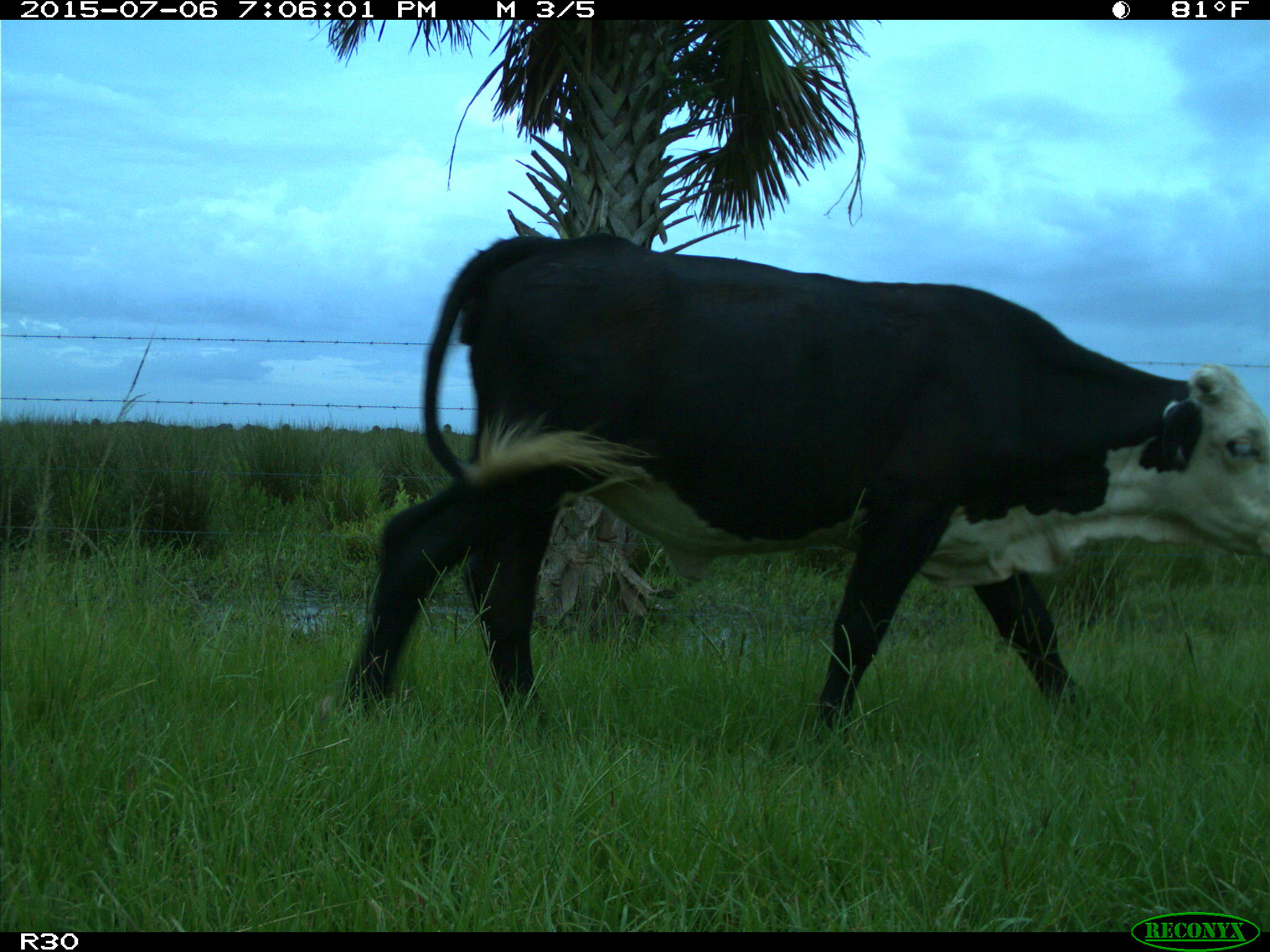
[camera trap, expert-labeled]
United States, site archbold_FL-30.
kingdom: Animalia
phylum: Chordata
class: Mammalia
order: Artiodactyla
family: Bovidae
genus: Bos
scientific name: Bos taurus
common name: domestic cow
Bos taurus (domestic cow).